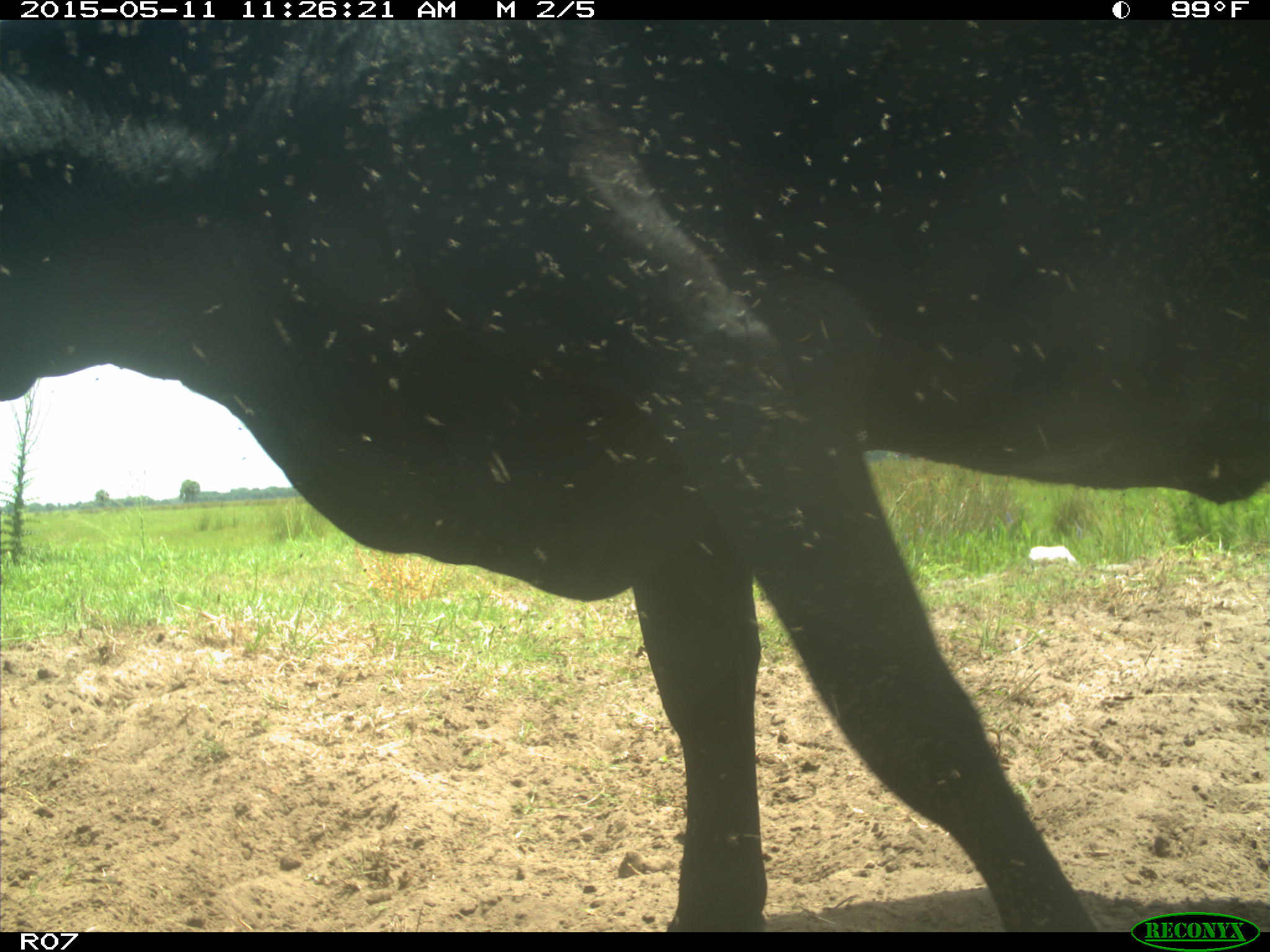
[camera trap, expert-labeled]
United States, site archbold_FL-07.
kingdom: Animalia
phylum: Chordata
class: Mammalia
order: Artiodactyla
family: Bovidae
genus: Bos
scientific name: Bos taurus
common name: domestic cow